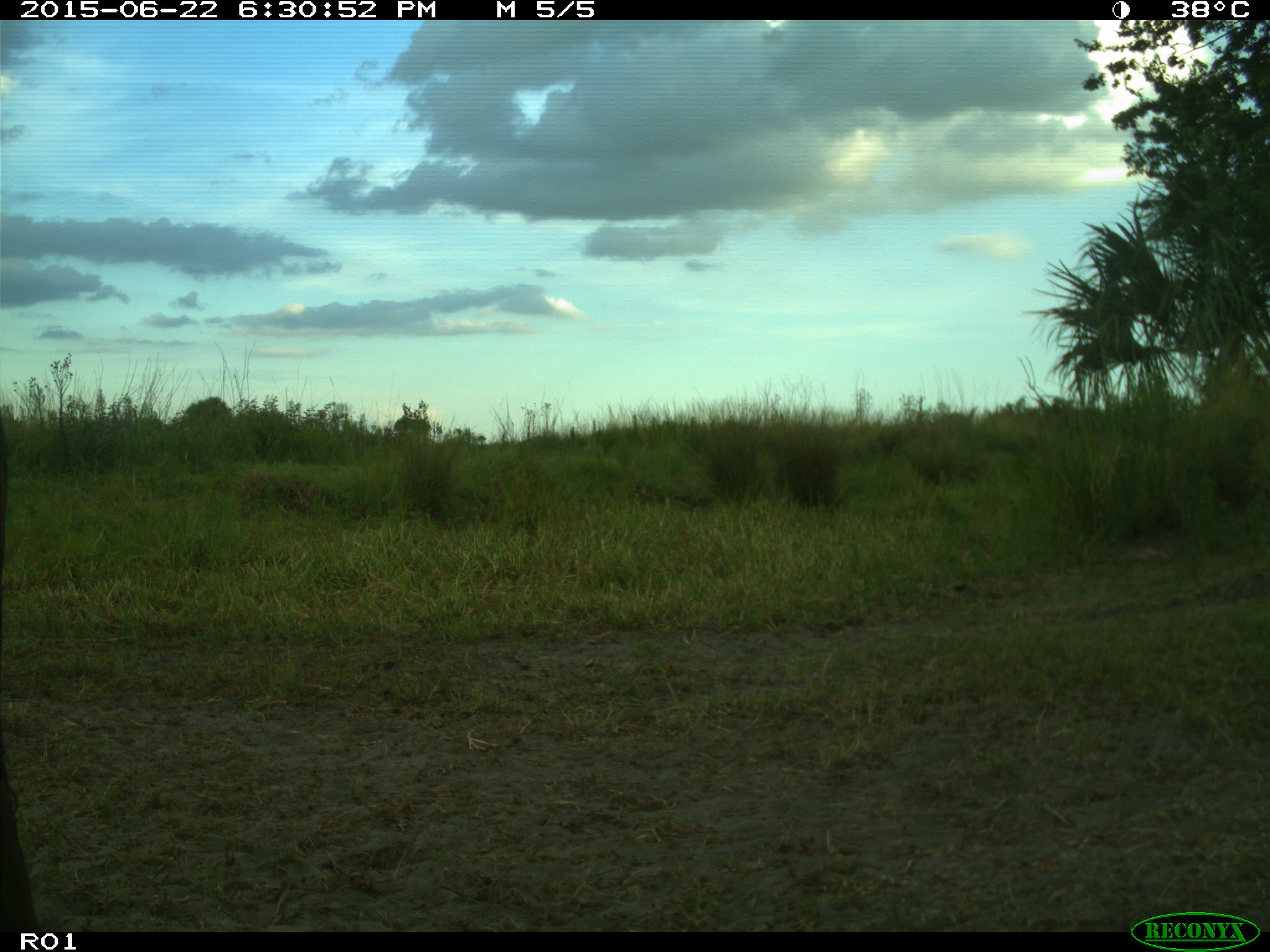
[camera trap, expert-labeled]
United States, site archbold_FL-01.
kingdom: Animalia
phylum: Chordata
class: Mammalia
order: Artiodactyla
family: Bovidae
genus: Bos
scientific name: Bos taurus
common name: domestic cow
Bos taurus (domestic cow).